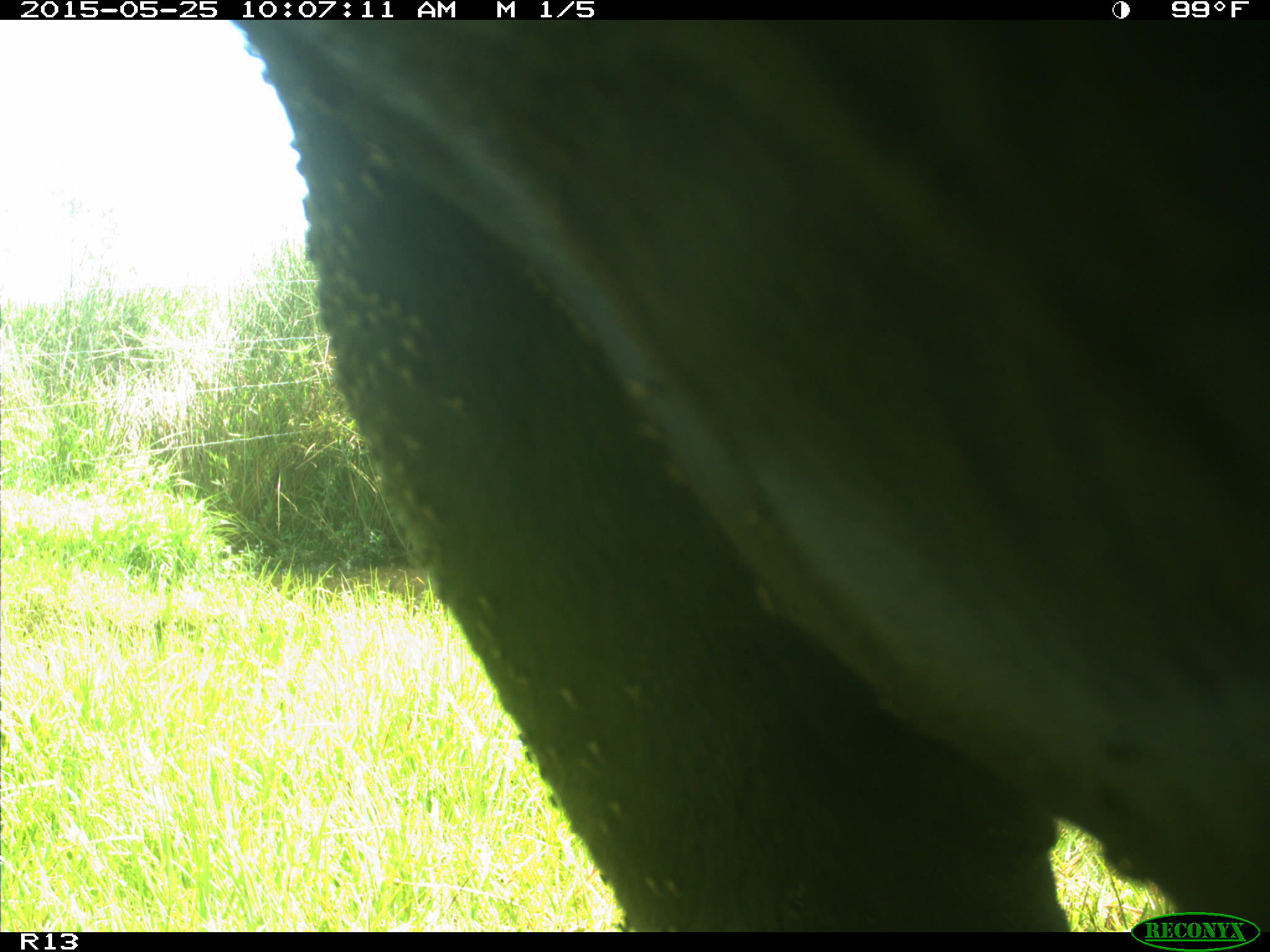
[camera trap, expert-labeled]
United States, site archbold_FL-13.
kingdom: Animalia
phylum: Chordata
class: Mammalia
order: Artiodactyla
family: Bovidae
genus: Bos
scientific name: Bos taurus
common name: domestic cow